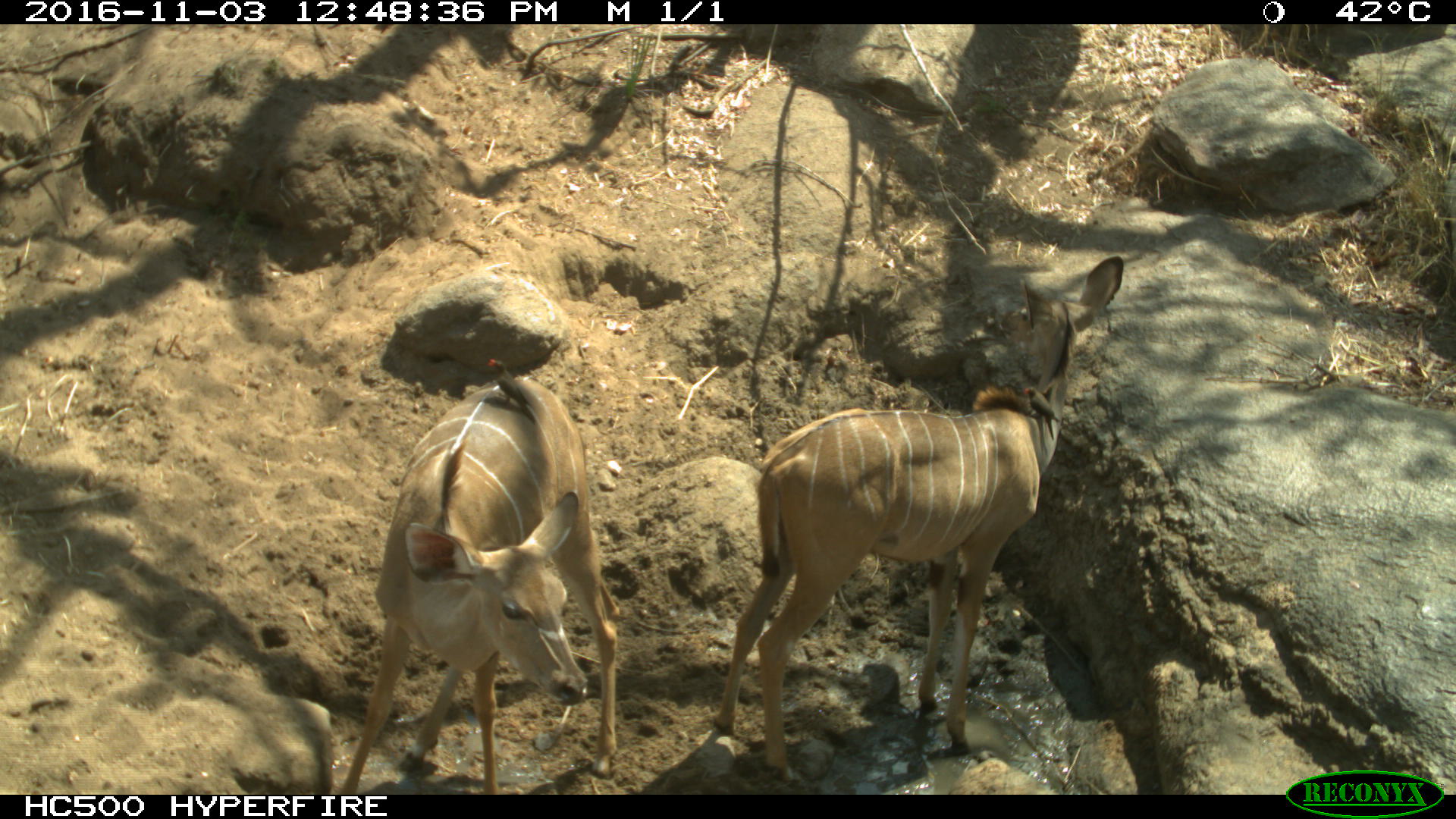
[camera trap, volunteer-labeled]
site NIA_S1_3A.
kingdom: Animalia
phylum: Chordata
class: Mammalia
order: Artiodactyla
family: Bovidae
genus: Tragelaphus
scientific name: Tragelaphus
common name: kudu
Kudu (Tragelaphus), count 2. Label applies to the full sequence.